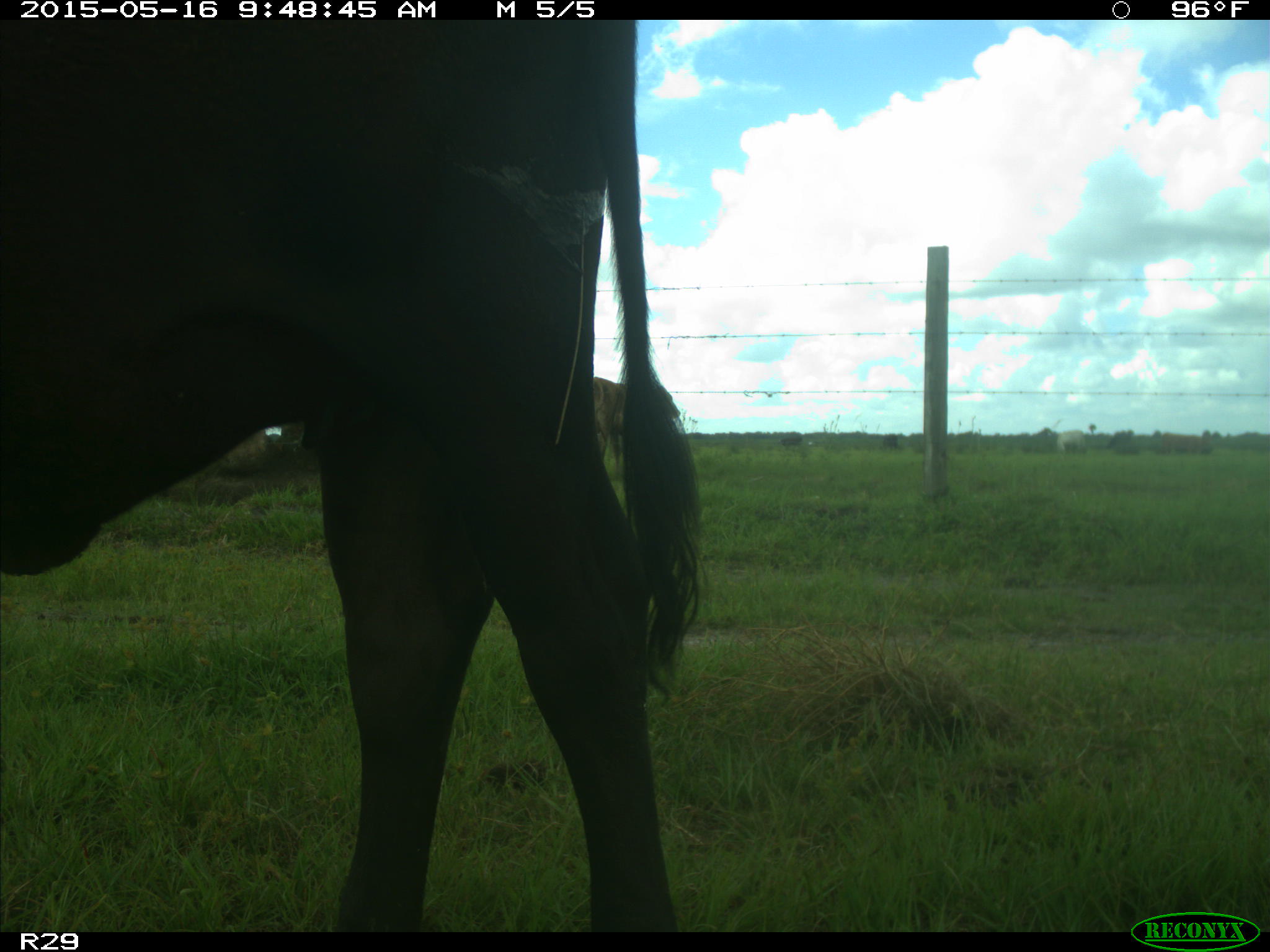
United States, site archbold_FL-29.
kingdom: Animalia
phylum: Chordata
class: Mammalia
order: Artiodactyla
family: Bovidae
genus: Bos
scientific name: Bos taurus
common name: domestic cow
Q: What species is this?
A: Bos taurus (domestic cow).